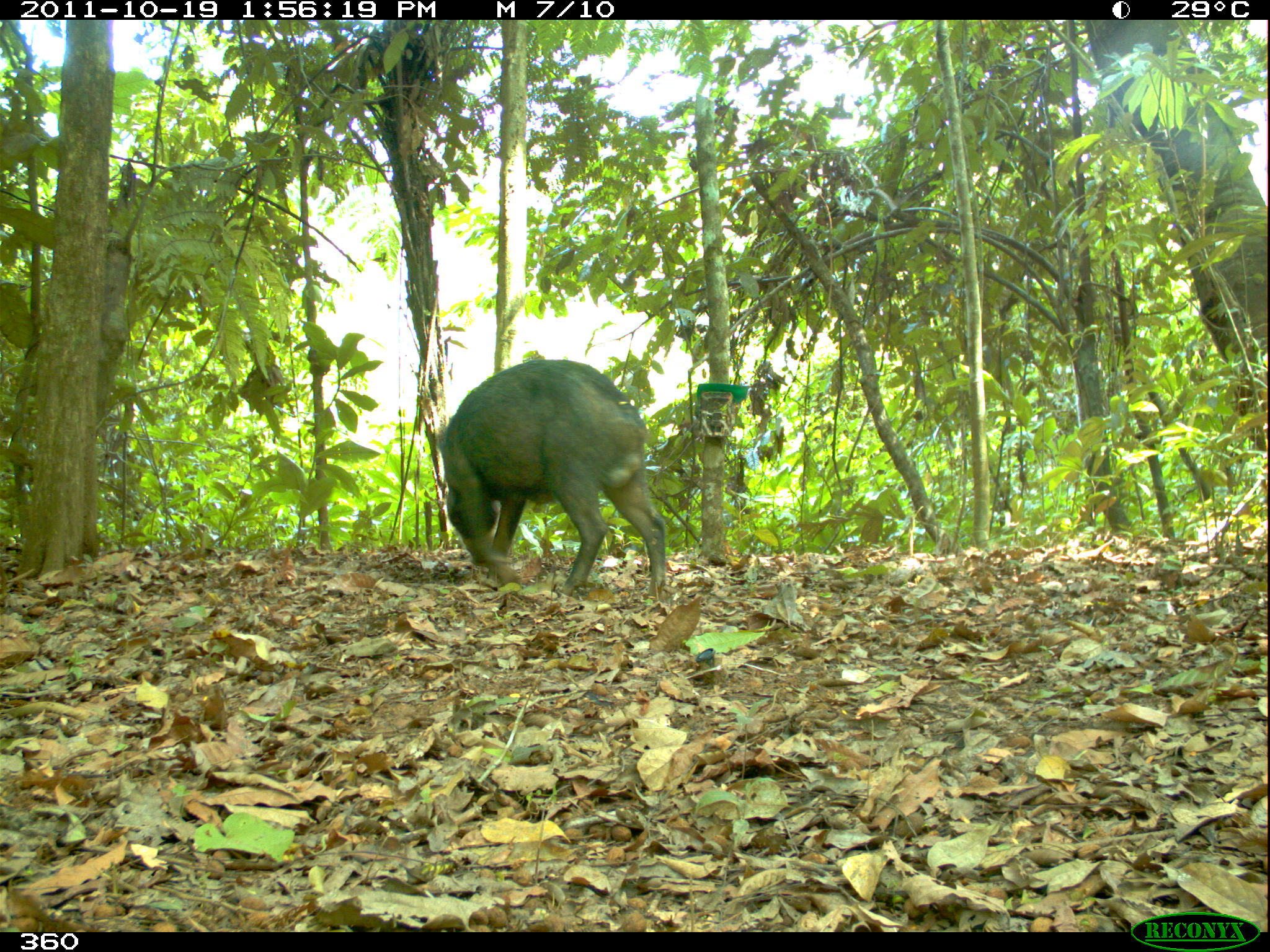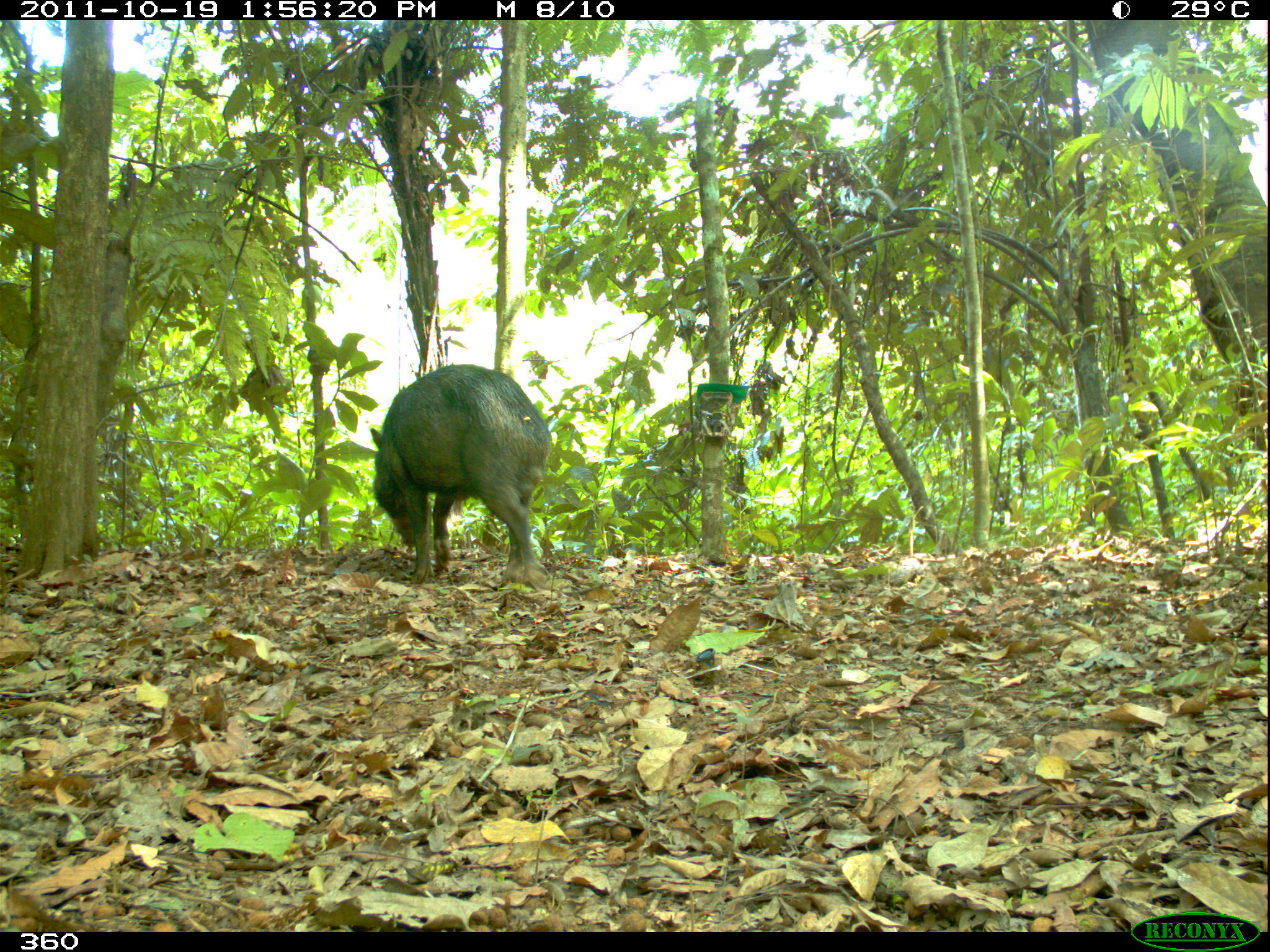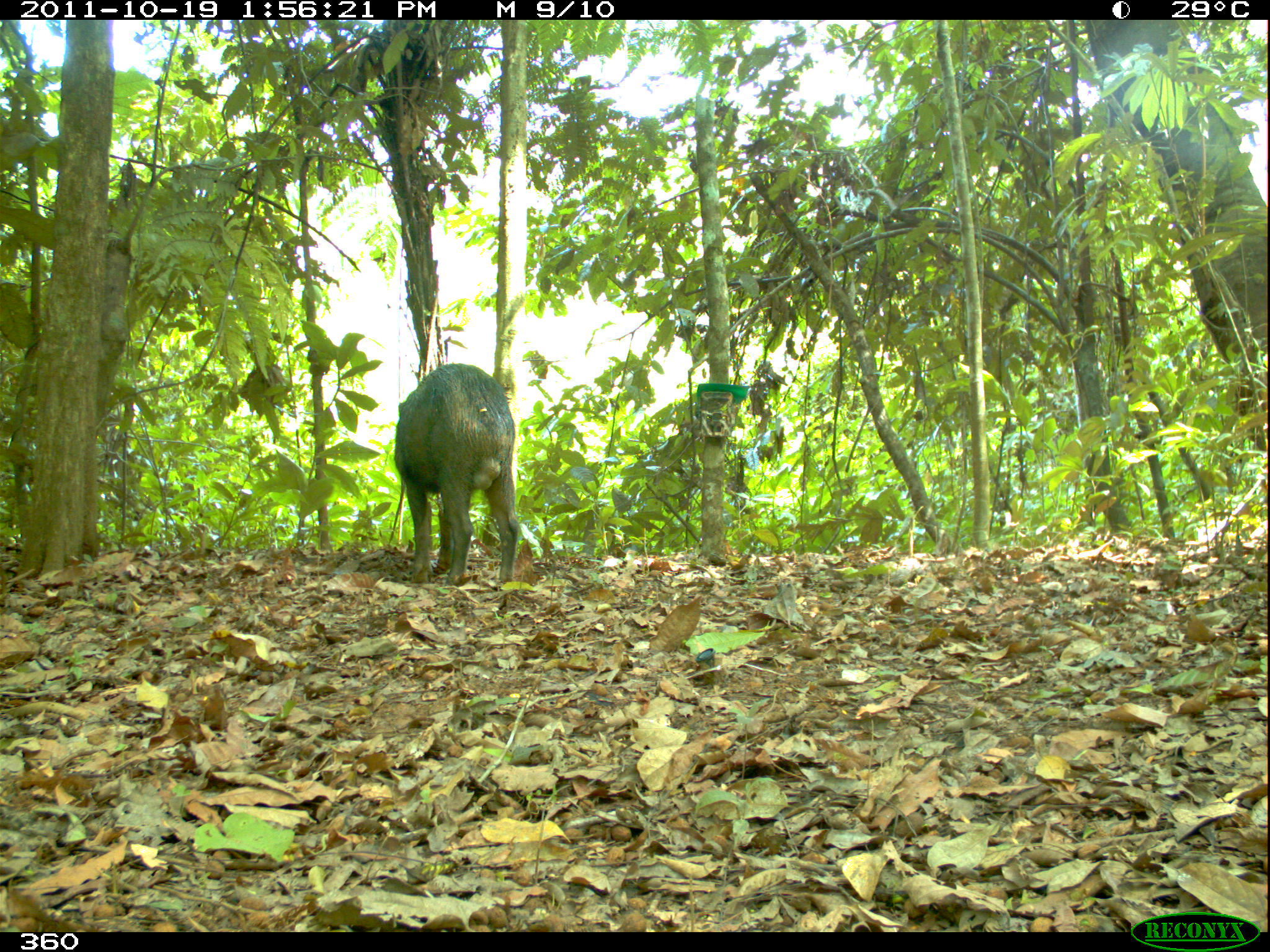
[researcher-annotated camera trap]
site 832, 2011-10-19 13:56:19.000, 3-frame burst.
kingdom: Animalia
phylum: Chordata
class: Mammalia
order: Artiodactyla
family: Tayassuidae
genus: Tayassu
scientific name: Tayassu pecari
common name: white-lipped peccary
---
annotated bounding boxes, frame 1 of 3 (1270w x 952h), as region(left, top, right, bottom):
tayassu pecari: region(436, 358, 666, 599)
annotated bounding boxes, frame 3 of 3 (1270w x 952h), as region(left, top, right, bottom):
tayassu pecari: region(391, 361, 521, 585)